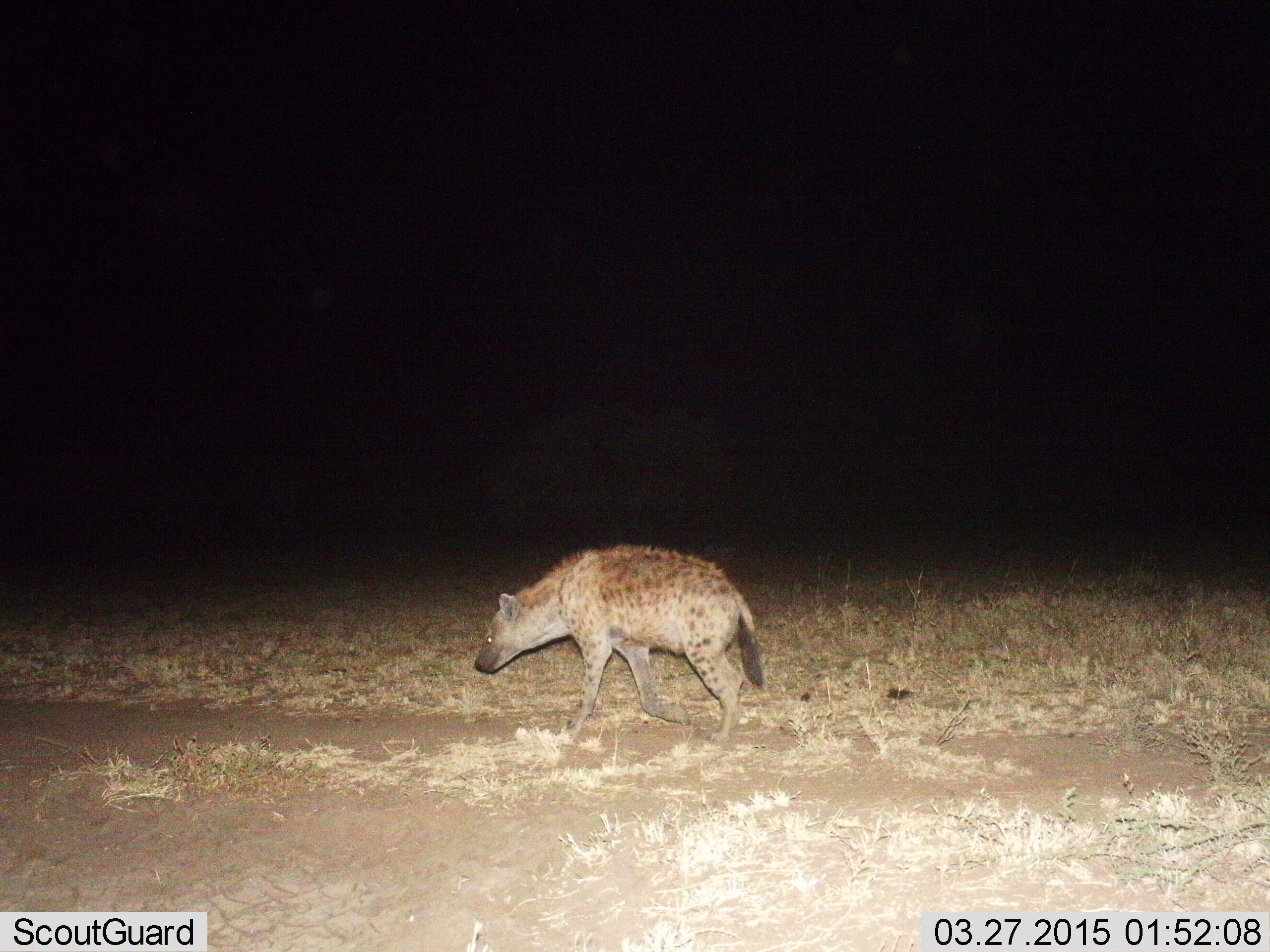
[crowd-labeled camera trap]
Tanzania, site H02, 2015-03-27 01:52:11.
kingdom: Animalia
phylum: Chordata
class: Mammalia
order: Carnivora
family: Hyaenidae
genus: Crocuta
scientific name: Crocuta crocuta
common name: spotted hyena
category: hyenaspotted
Hyenaspotted (spotted hyena) (Crocuta crocuta), count 1. Behavior (volunteer vote fractions): standing 10%, resting 0%, moving 90%, interacting 0%. Young present (vote fraction): 0%. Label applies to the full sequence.